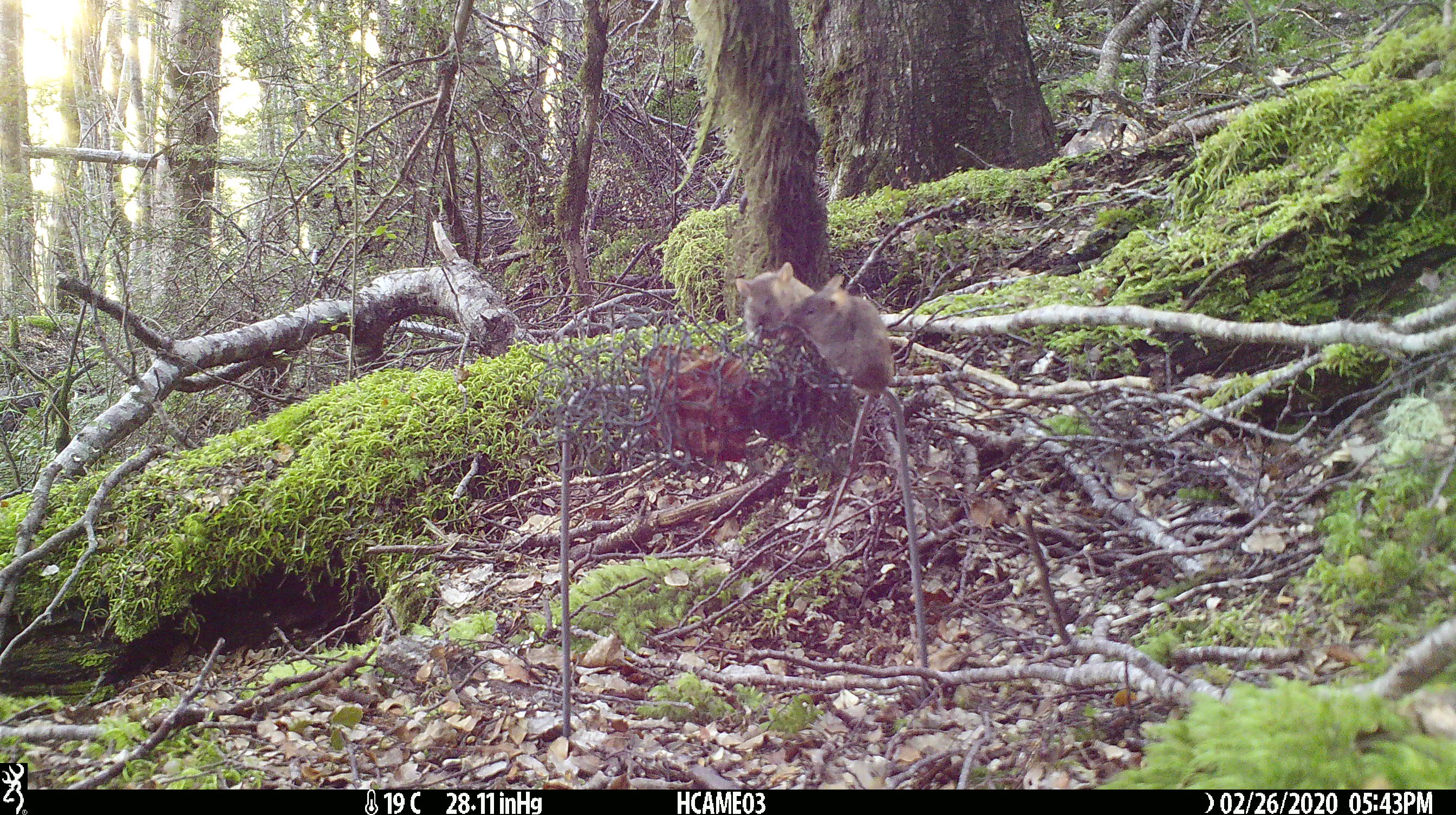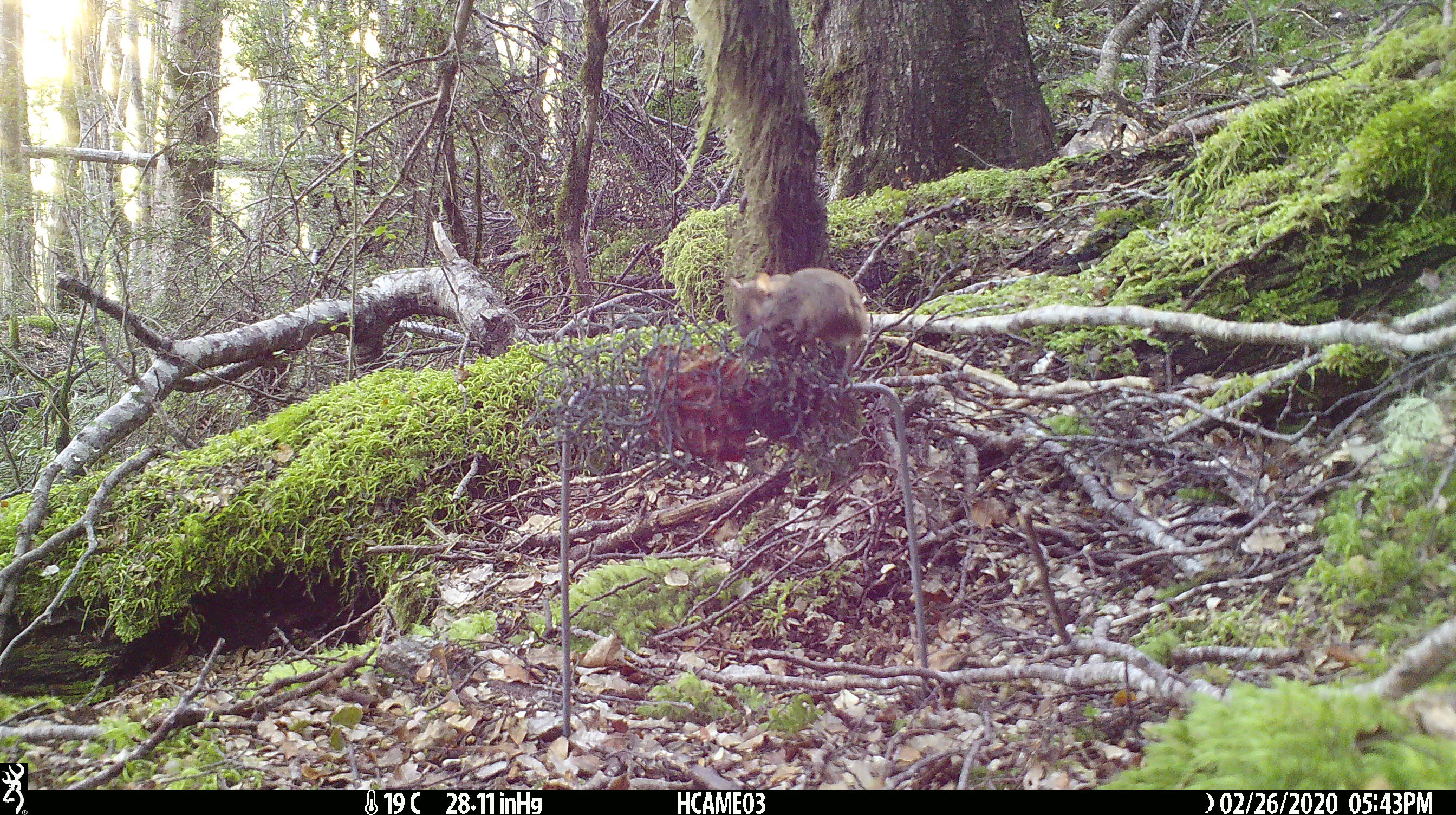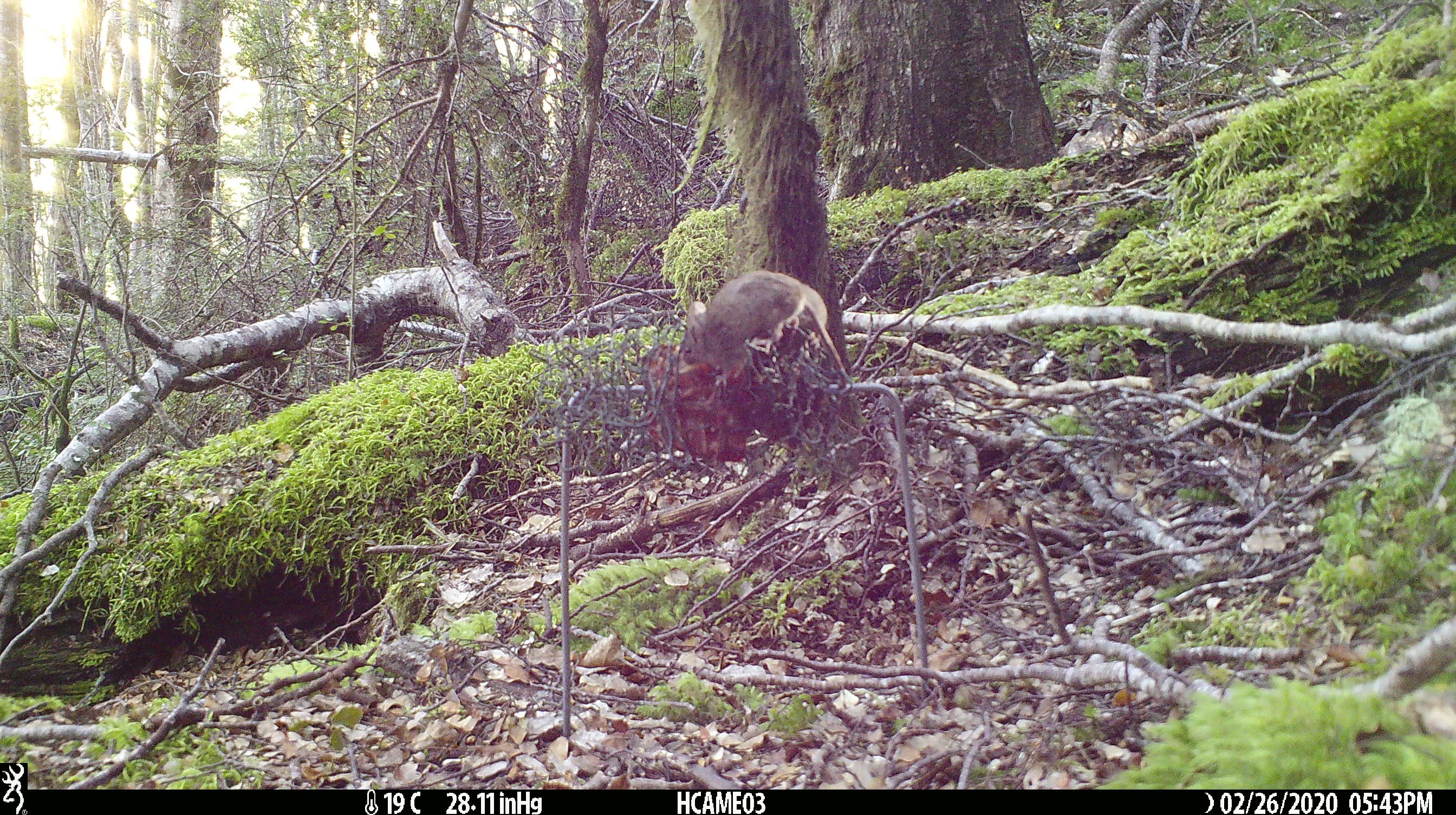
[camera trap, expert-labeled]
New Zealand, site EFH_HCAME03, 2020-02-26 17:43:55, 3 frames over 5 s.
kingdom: Animalia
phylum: Chordata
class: Mammalia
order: Rodentia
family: Muridae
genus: Mus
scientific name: Mus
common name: mouse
Mouse (Mus).